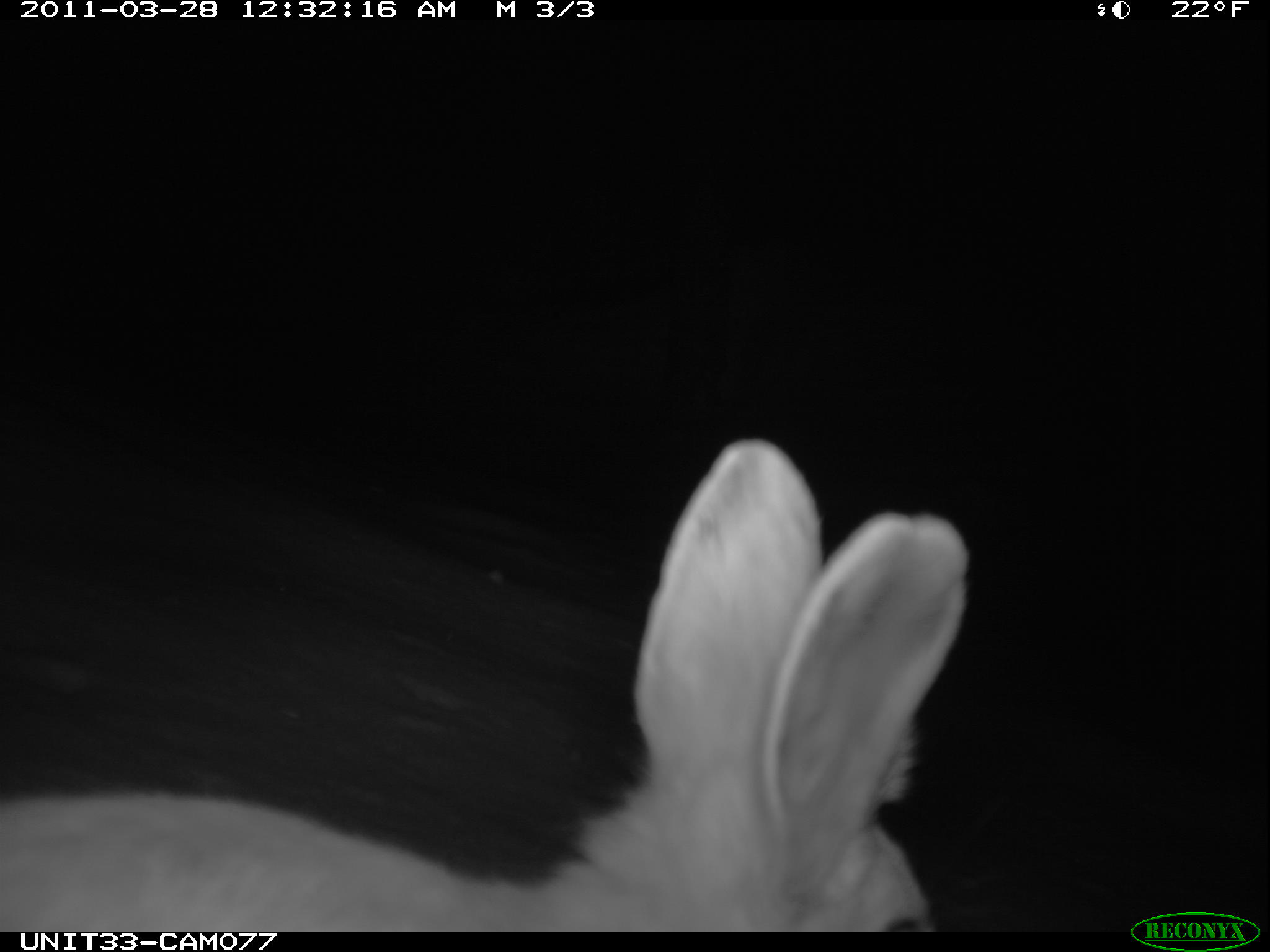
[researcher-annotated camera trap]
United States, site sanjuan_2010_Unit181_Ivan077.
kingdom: Animalia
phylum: Chordata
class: Mammalia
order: Lagomorpha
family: Leporidae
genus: Lepus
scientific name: Lepus americanus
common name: snowshoe hare